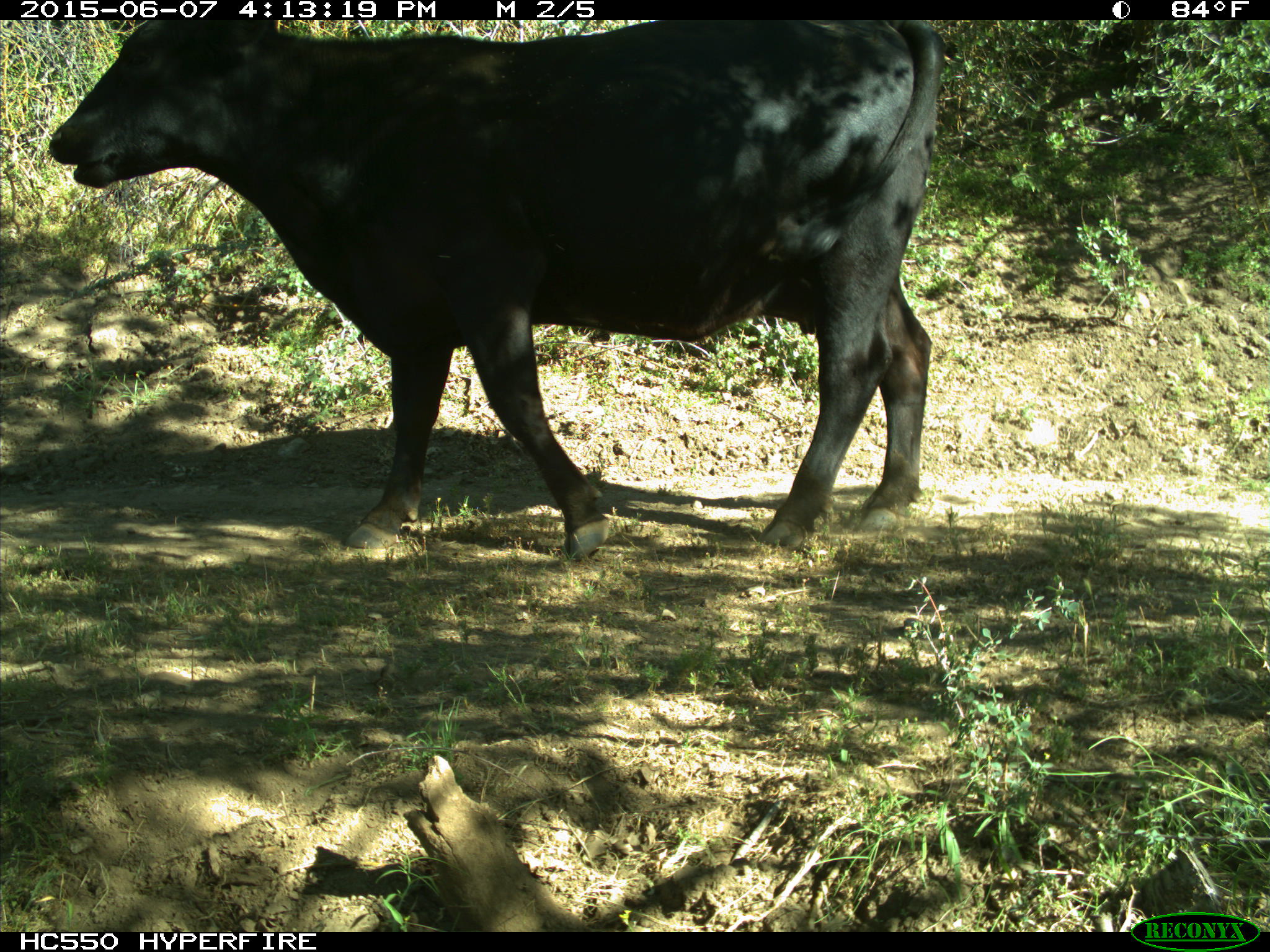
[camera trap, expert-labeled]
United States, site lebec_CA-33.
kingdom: Animalia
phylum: Chordata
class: Mammalia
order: Artiodactyla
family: Bovidae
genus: Bos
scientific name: Bos taurus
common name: domestic cow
Bos taurus (domestic cow).